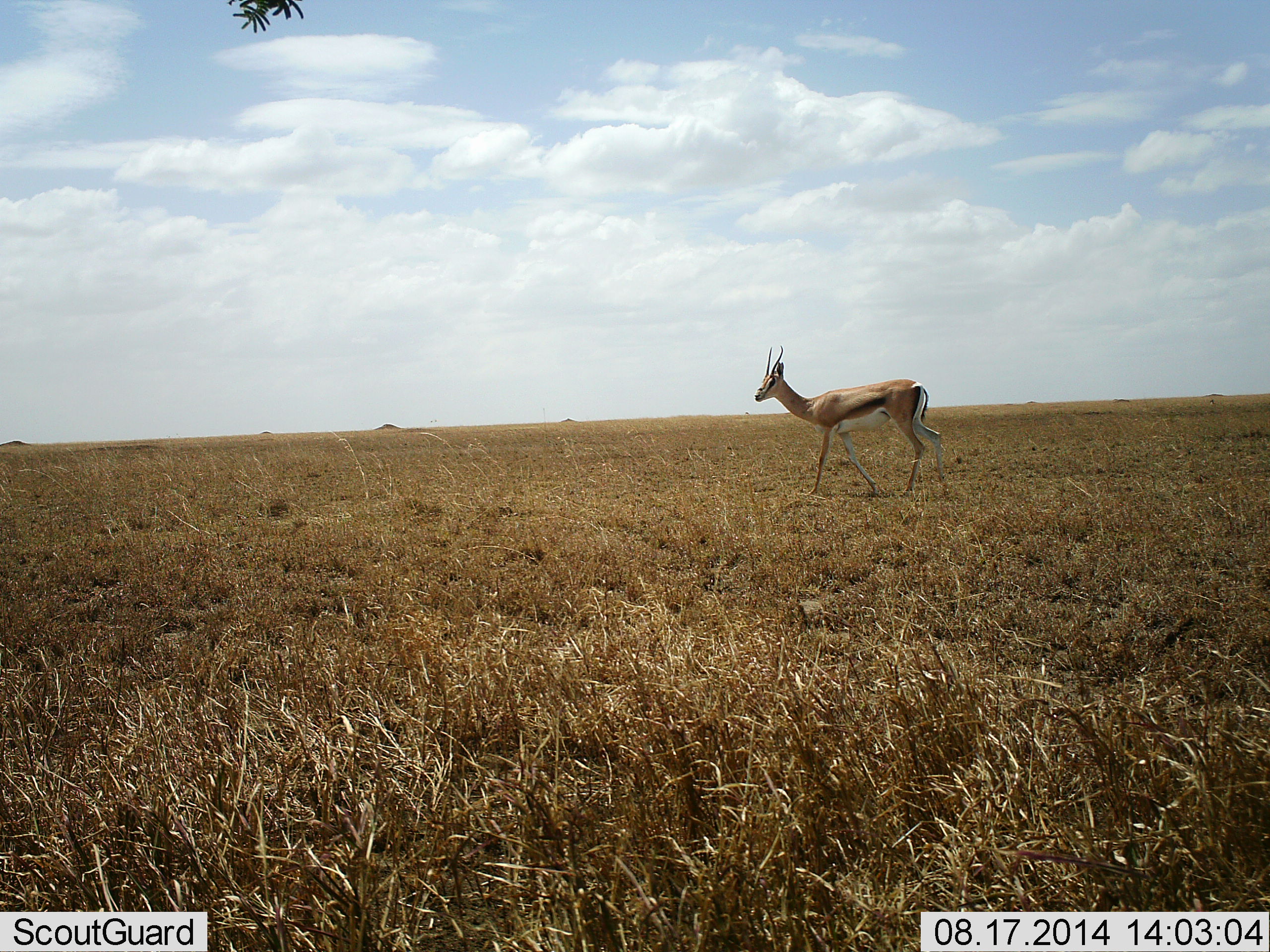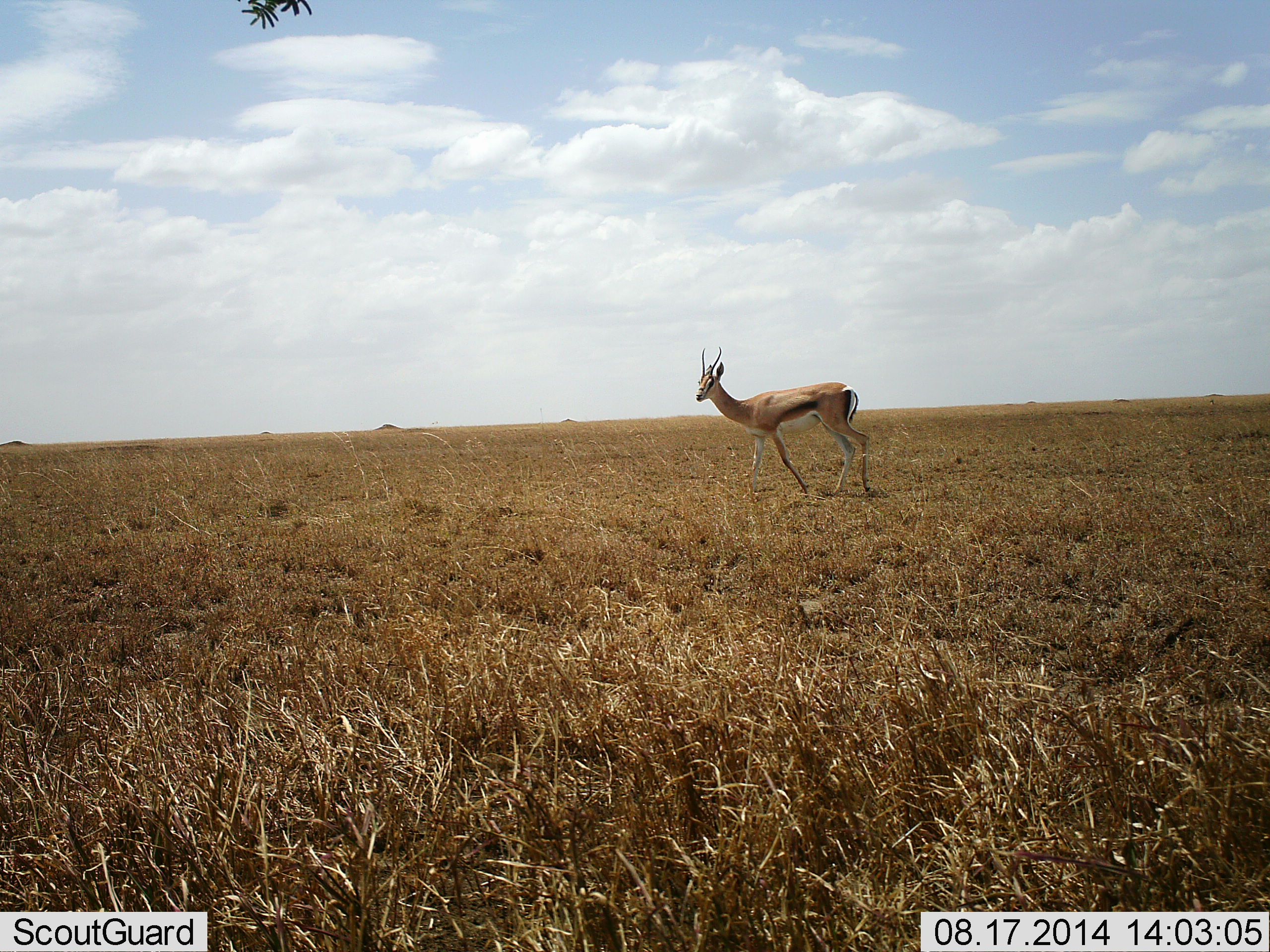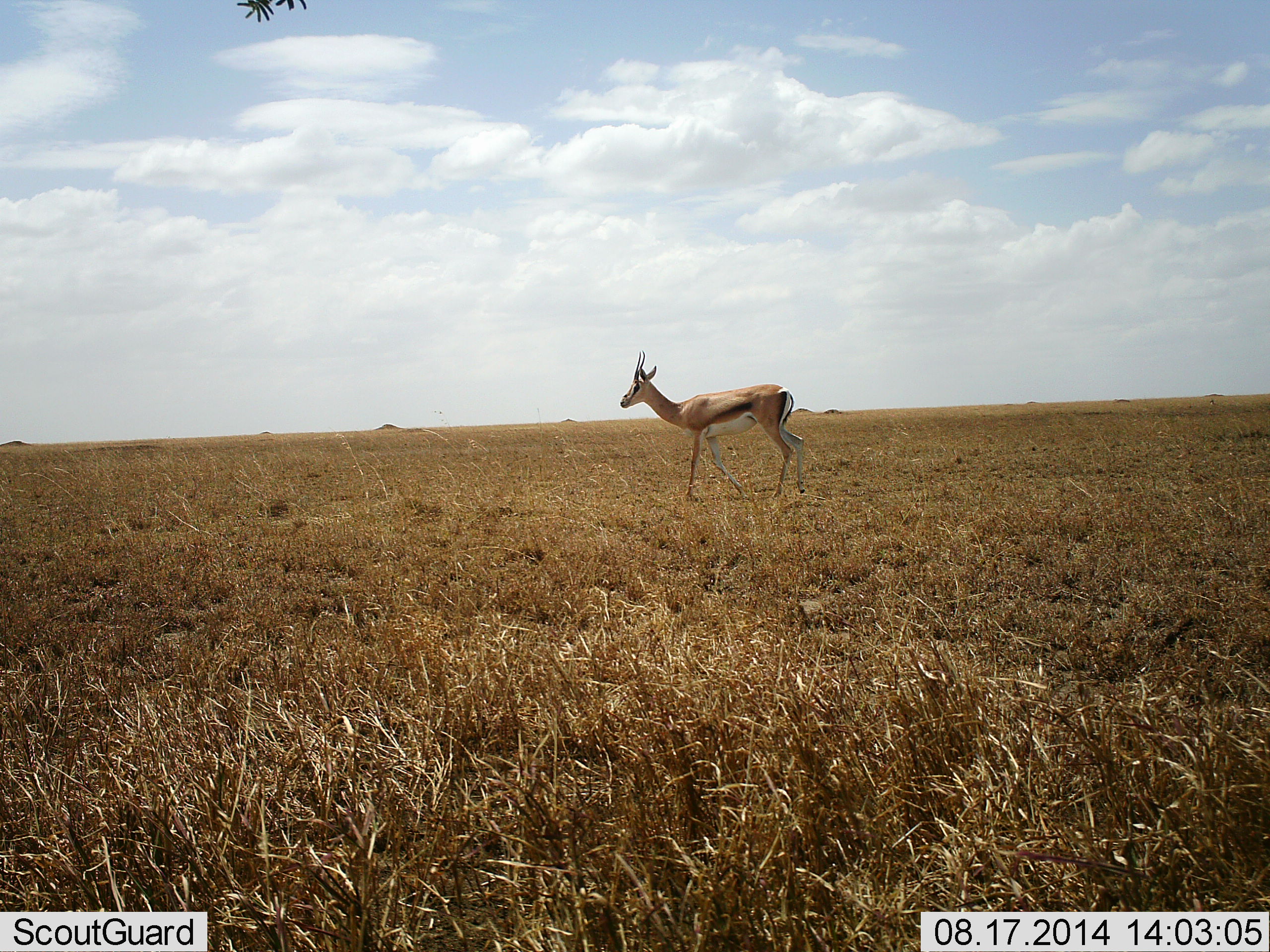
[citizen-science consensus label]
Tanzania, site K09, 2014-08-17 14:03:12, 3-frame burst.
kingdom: Animalia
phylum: Chordata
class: Mammalia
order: Artiodactyla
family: Bovidae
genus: Eudorcas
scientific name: Eudorcas thomsonii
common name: thomson's gazelle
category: gazellethomsons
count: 1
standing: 30%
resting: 0%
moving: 80%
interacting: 0%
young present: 0%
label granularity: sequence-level